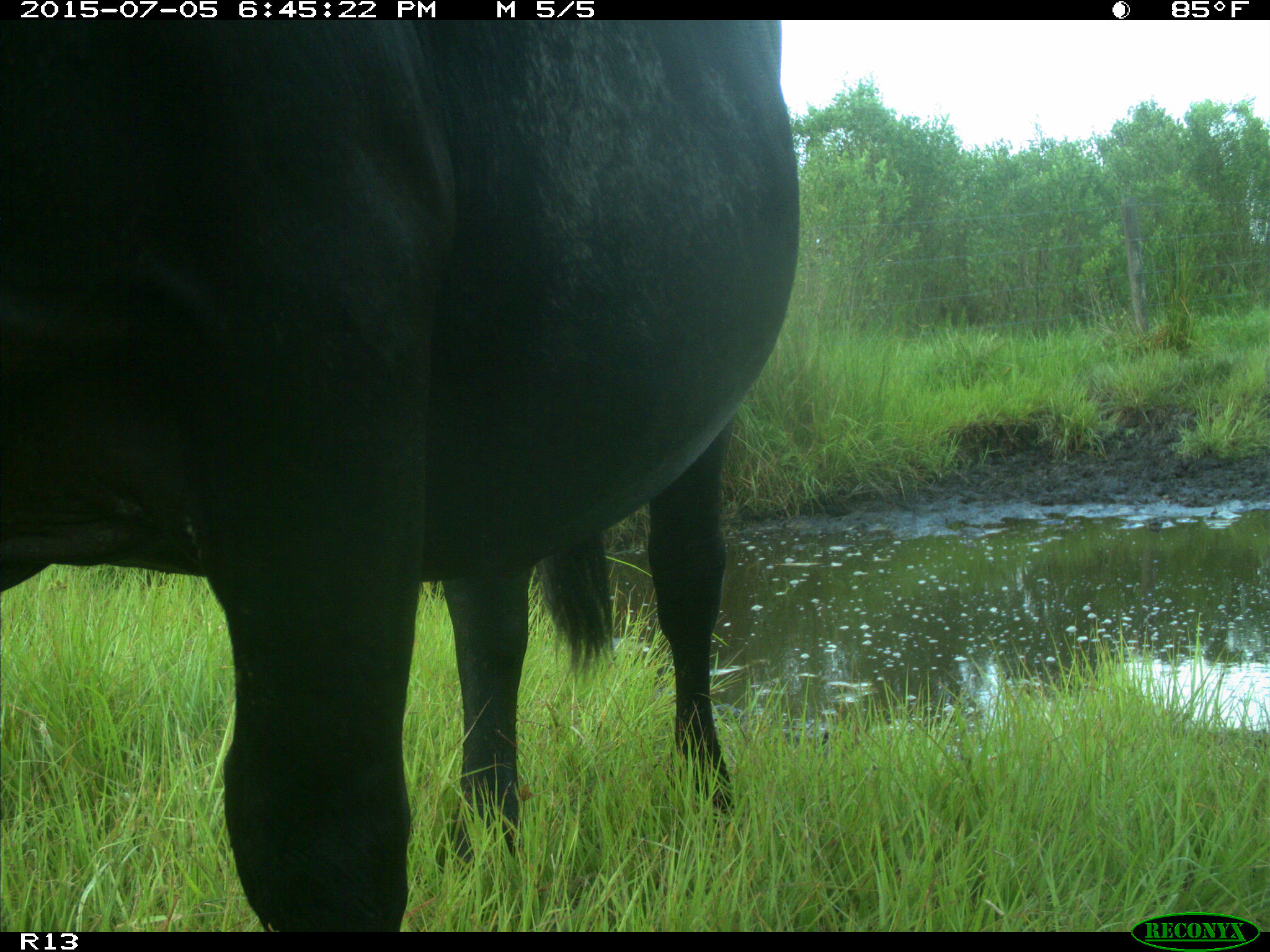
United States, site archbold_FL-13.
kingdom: Animalia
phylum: Chordata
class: Mammalia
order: Artiodactyla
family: Bovidae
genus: Bos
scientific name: Bos taurus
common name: domestic cow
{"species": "Bos taurus (domestic cow)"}